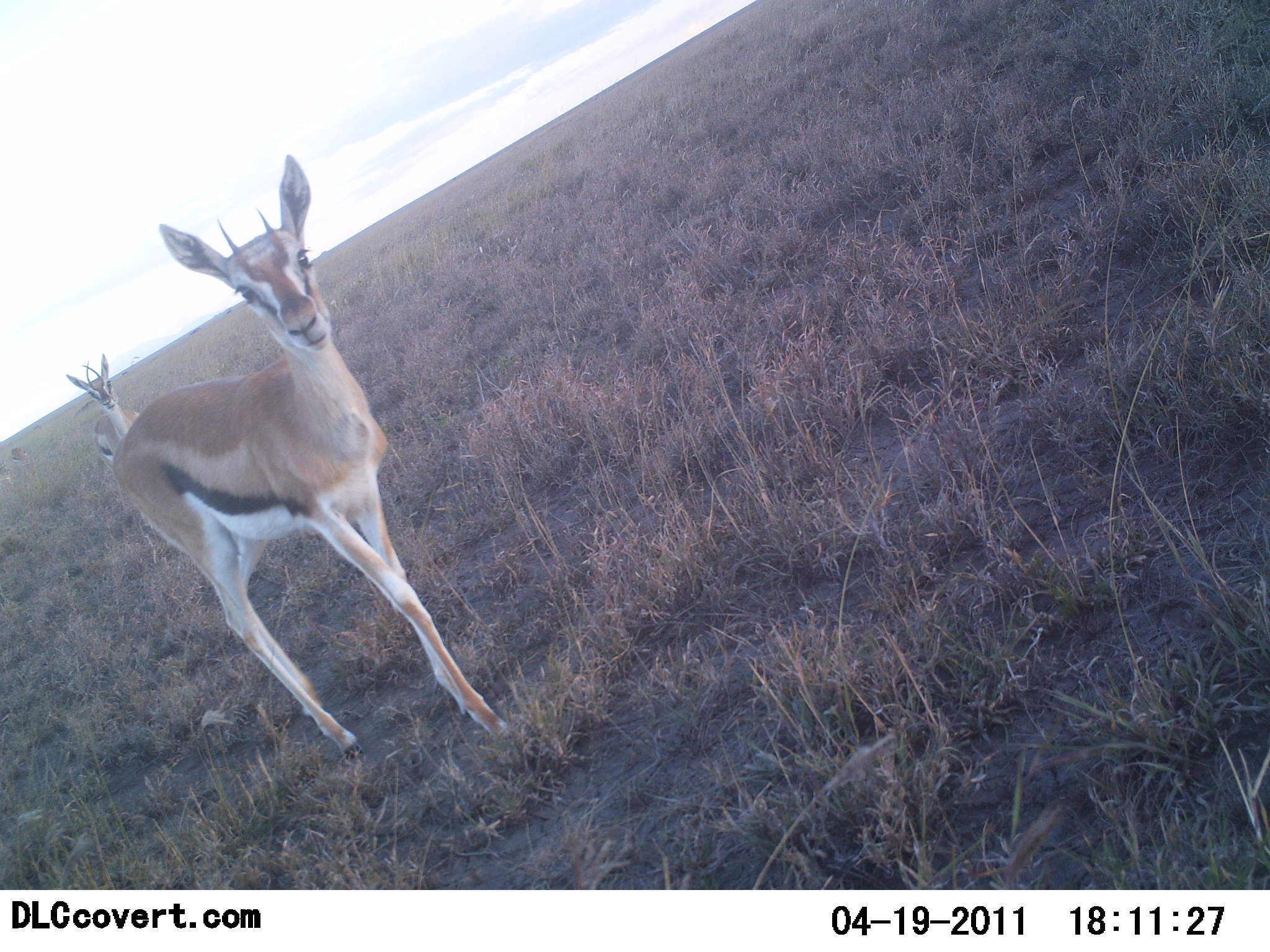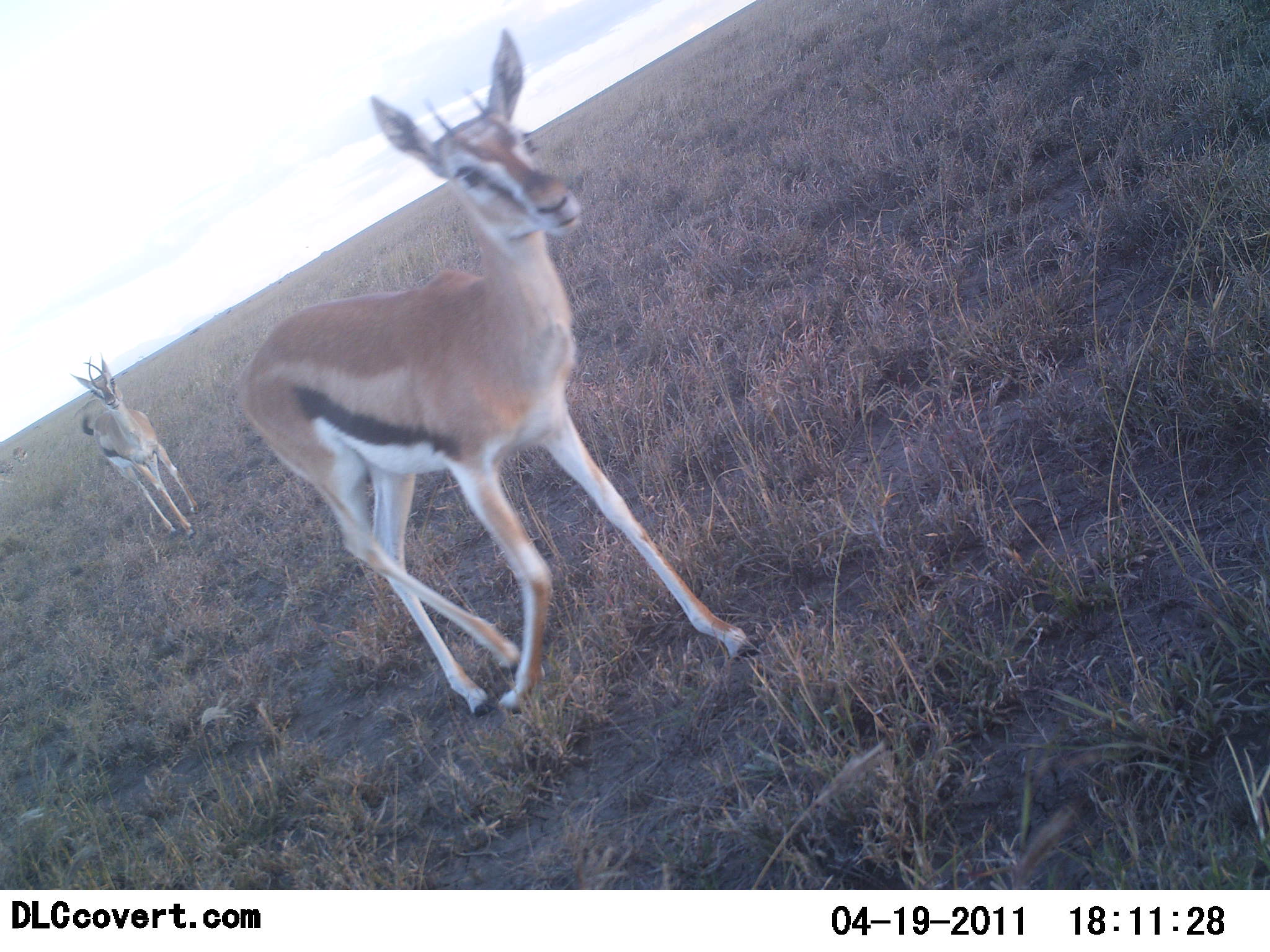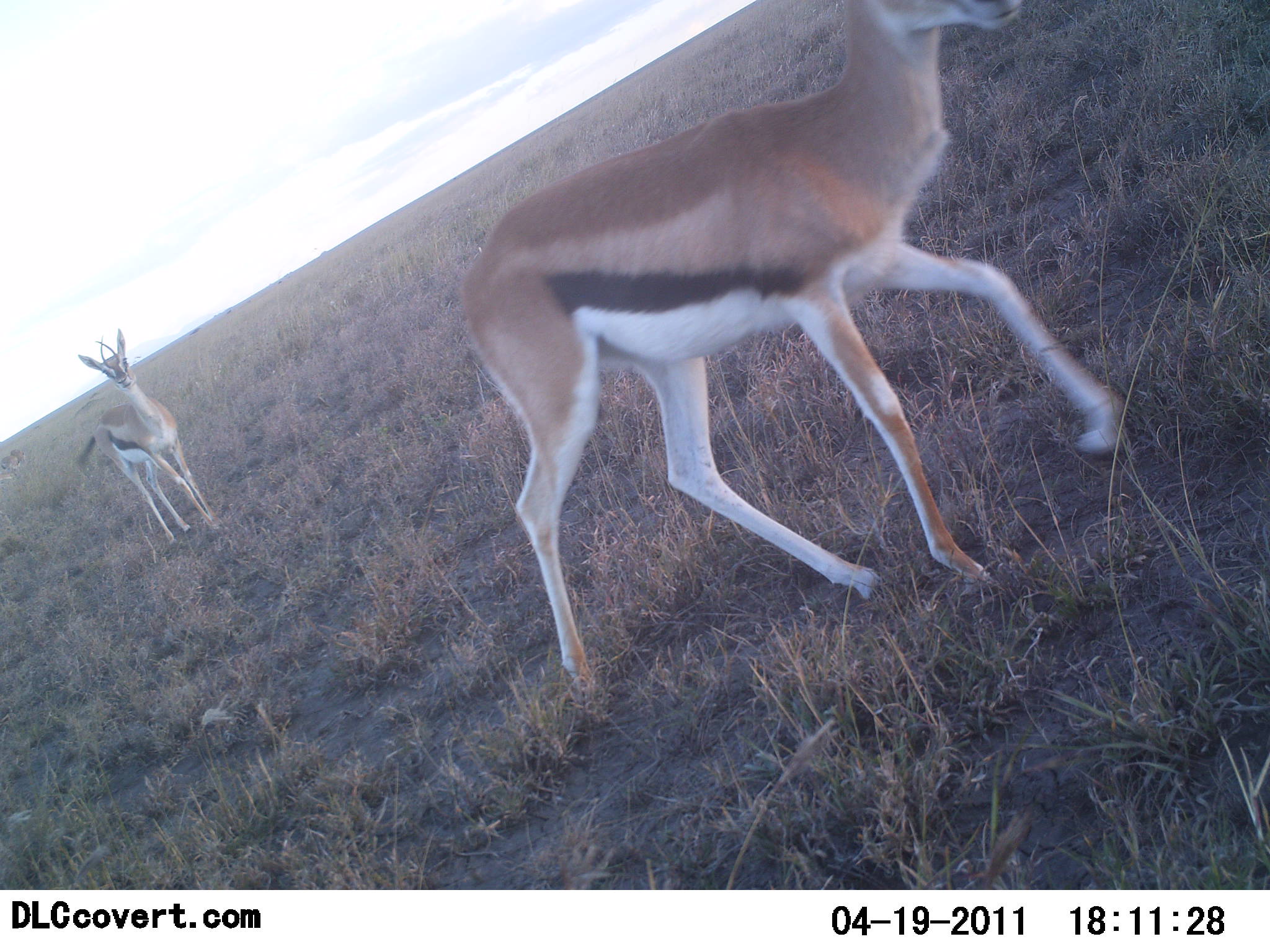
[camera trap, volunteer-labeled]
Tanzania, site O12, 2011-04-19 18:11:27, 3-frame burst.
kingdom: Animalia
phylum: Chordata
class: Mammalia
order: Artiodactyla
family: Bovidae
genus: Eudorcas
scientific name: Eudorcas thomsonii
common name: thomson's gazelle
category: gazellethomsons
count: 2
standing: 30%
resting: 0%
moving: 70%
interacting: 0%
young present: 0%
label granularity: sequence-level